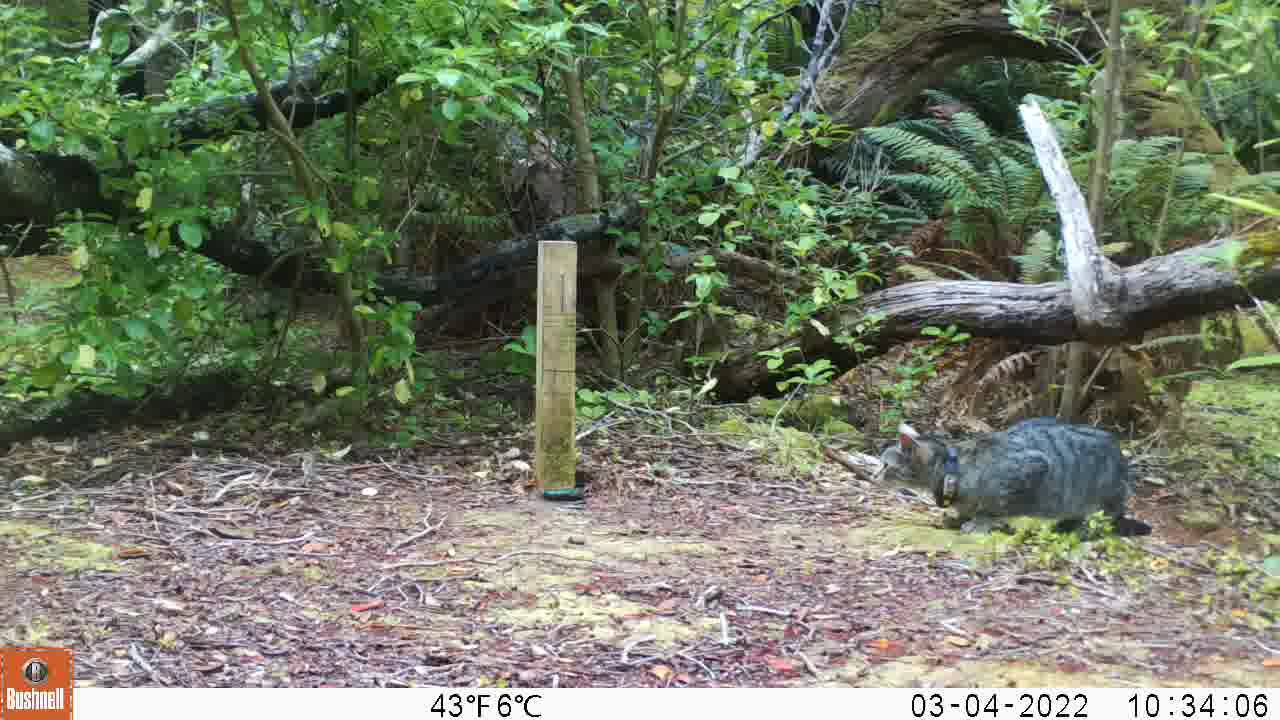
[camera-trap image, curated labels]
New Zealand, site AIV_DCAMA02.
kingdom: Animalia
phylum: Chordata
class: Mammalia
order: Carnivora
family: Felidae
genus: Felis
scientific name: Felis catus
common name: domestic cat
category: cat